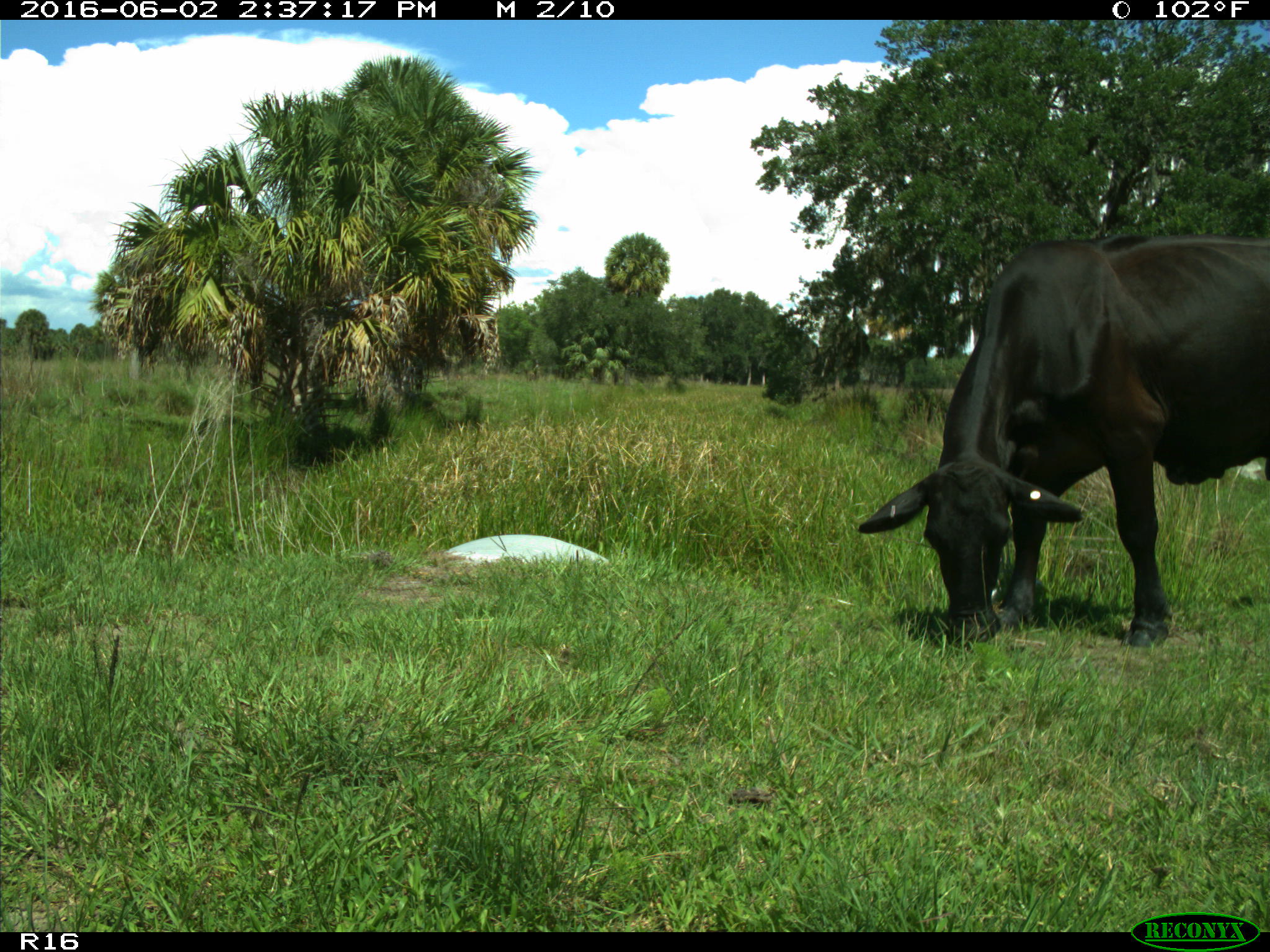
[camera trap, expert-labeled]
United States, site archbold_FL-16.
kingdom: Animalia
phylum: Chordata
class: Mammalia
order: Artiodactyla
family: Bovidae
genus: Bos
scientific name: Bos taurus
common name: domestic cow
Bos taurus (domestic cow).